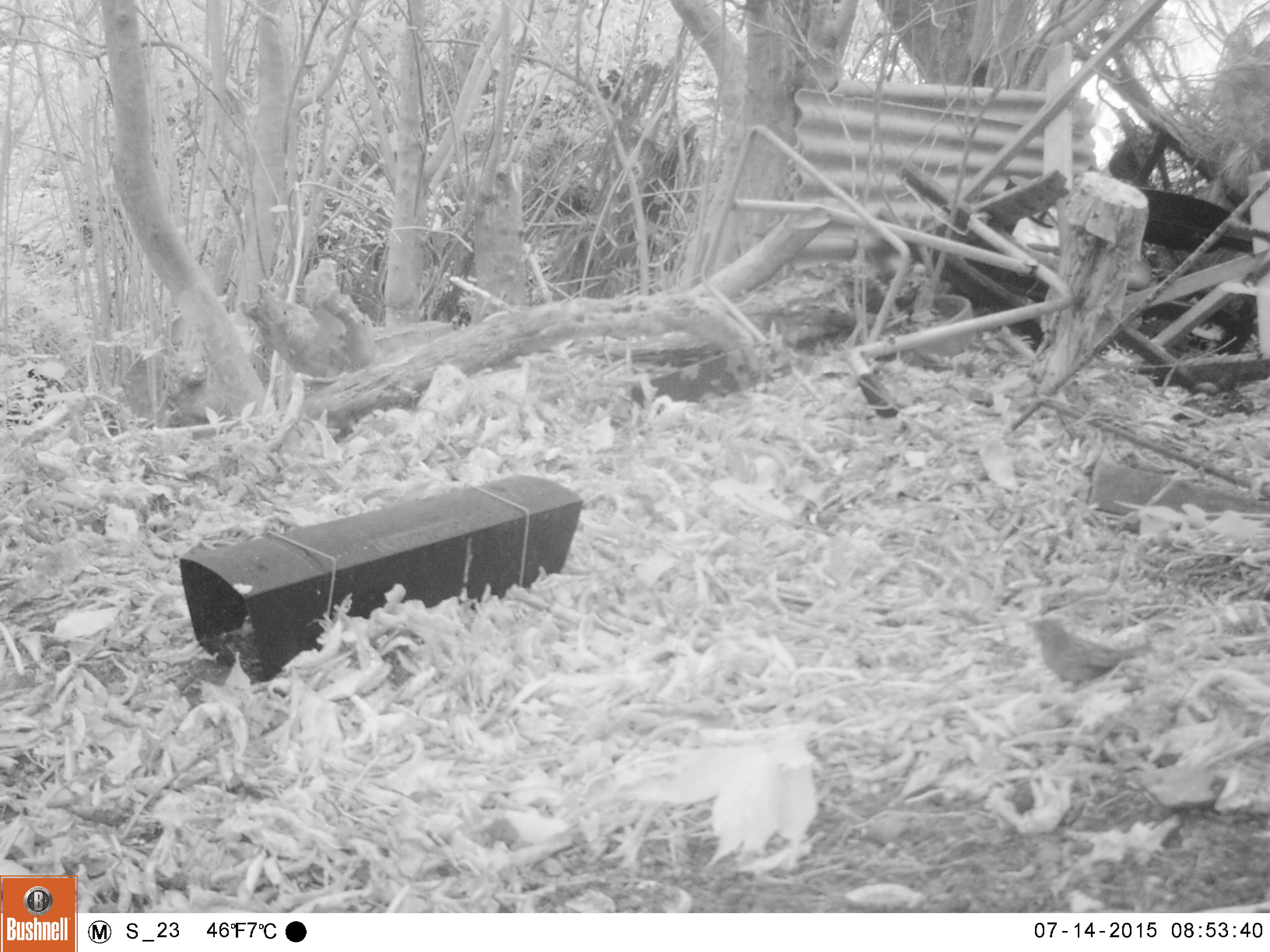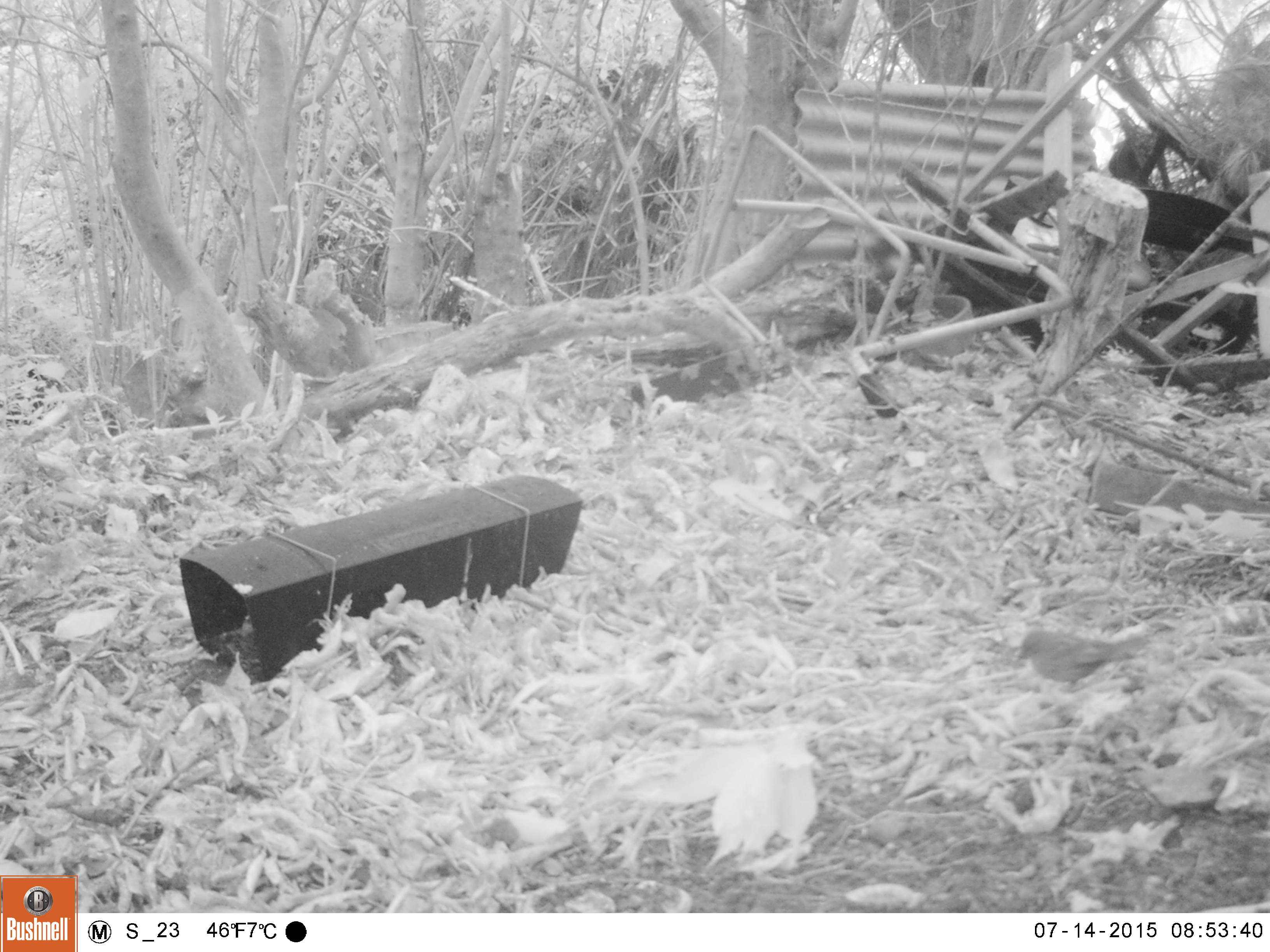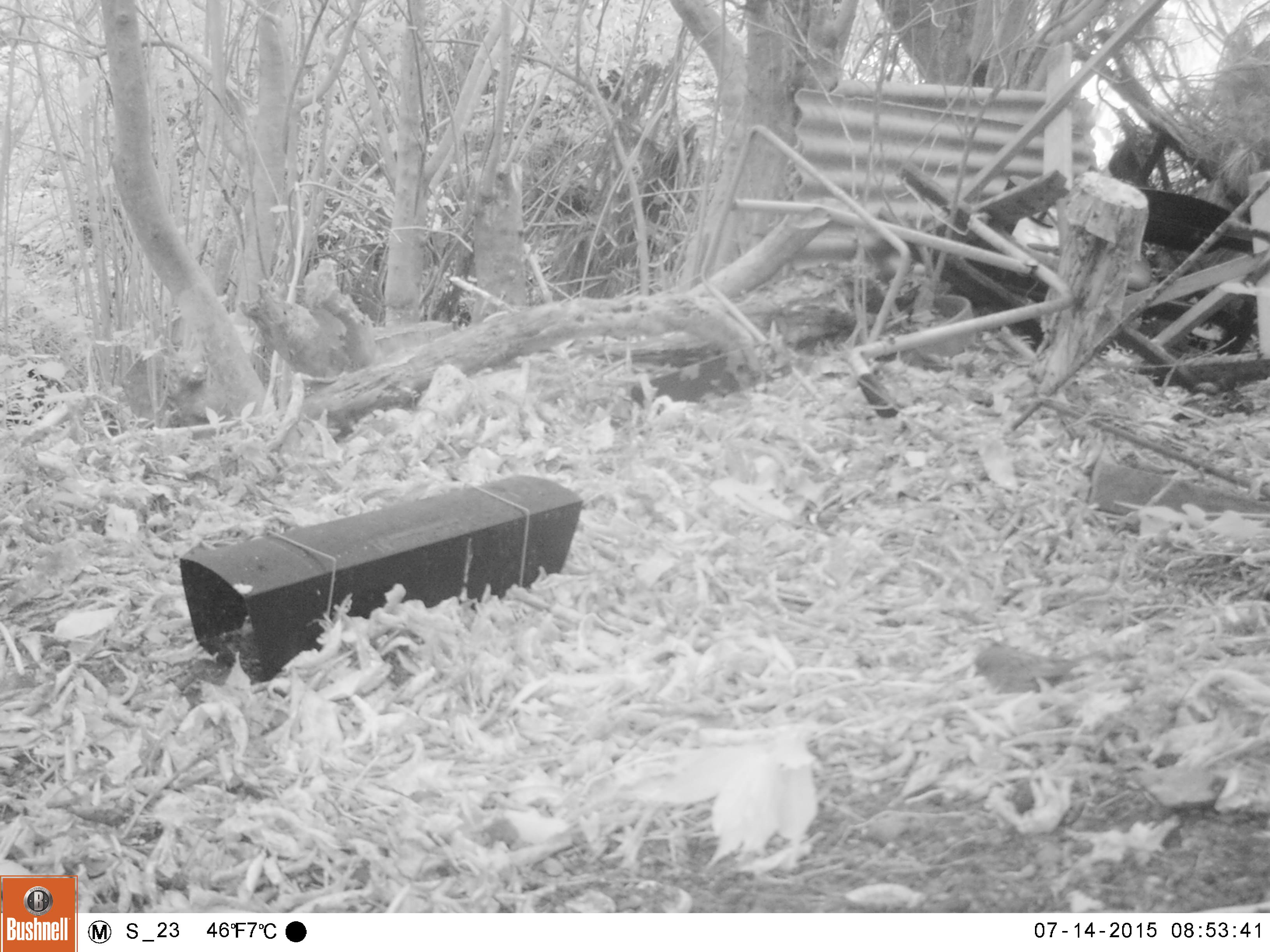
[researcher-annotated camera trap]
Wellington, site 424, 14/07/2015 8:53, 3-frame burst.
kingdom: Animalia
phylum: Chordata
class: Aves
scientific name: Aves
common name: bird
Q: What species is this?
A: Bird (Aves).